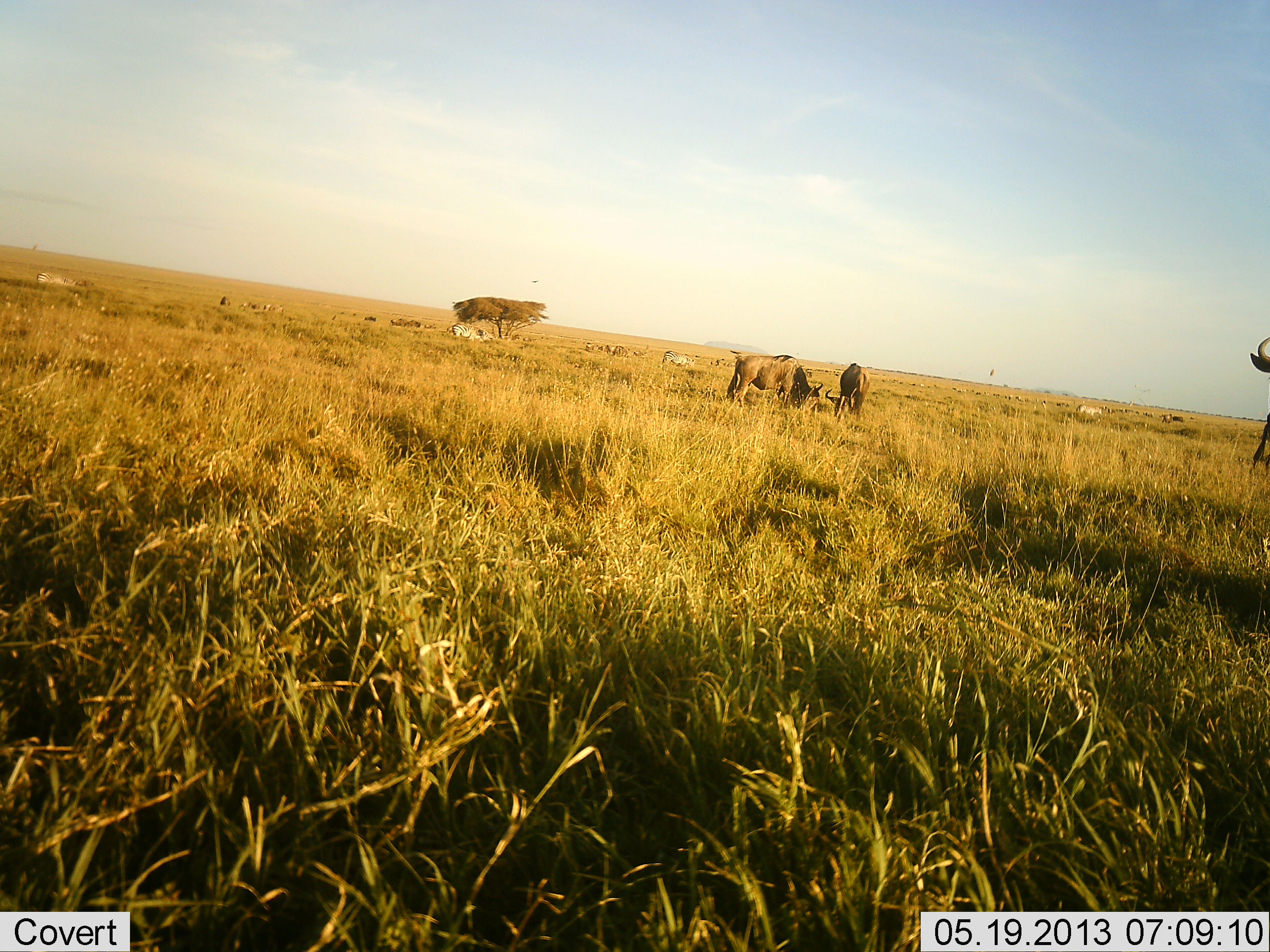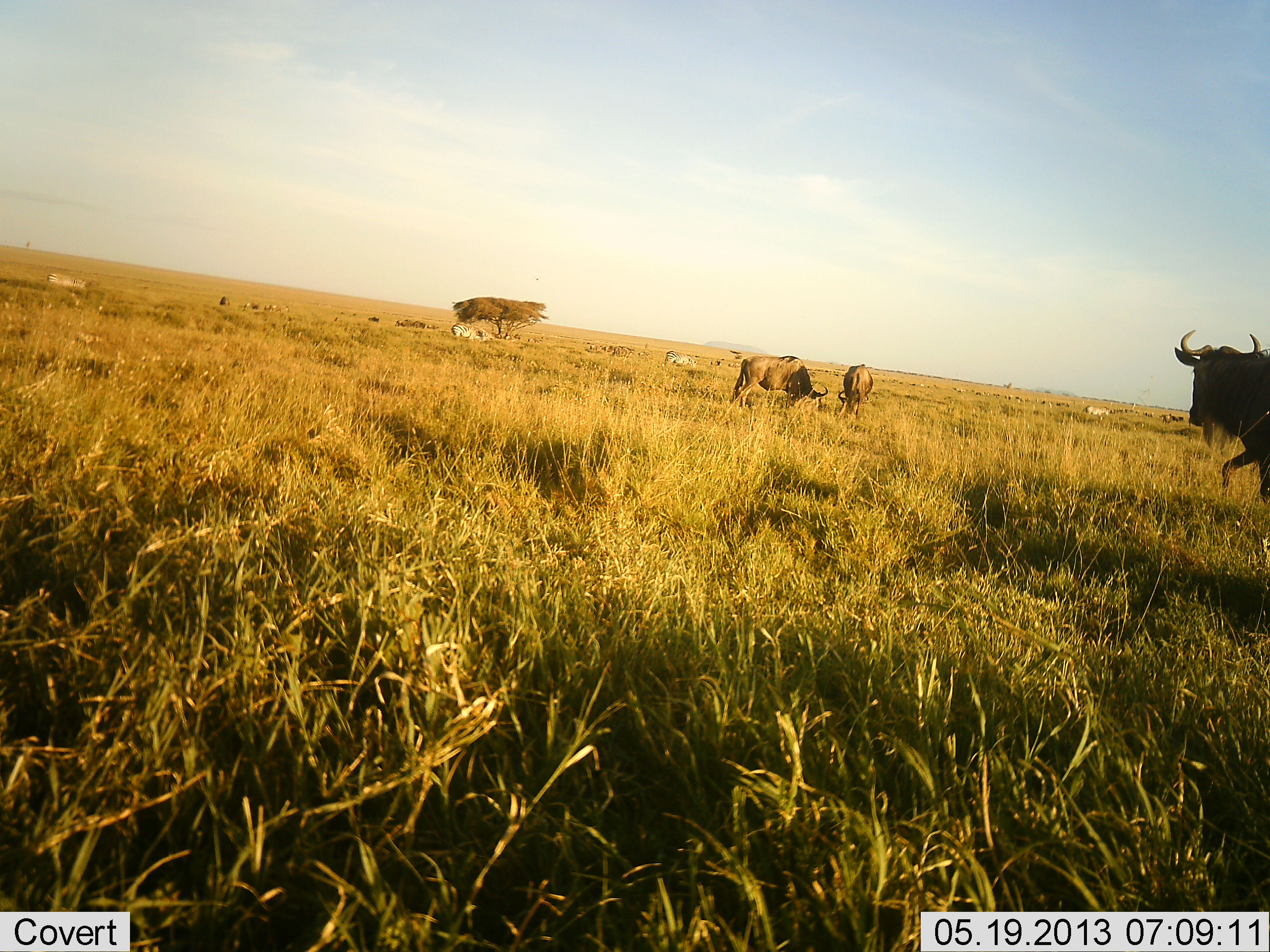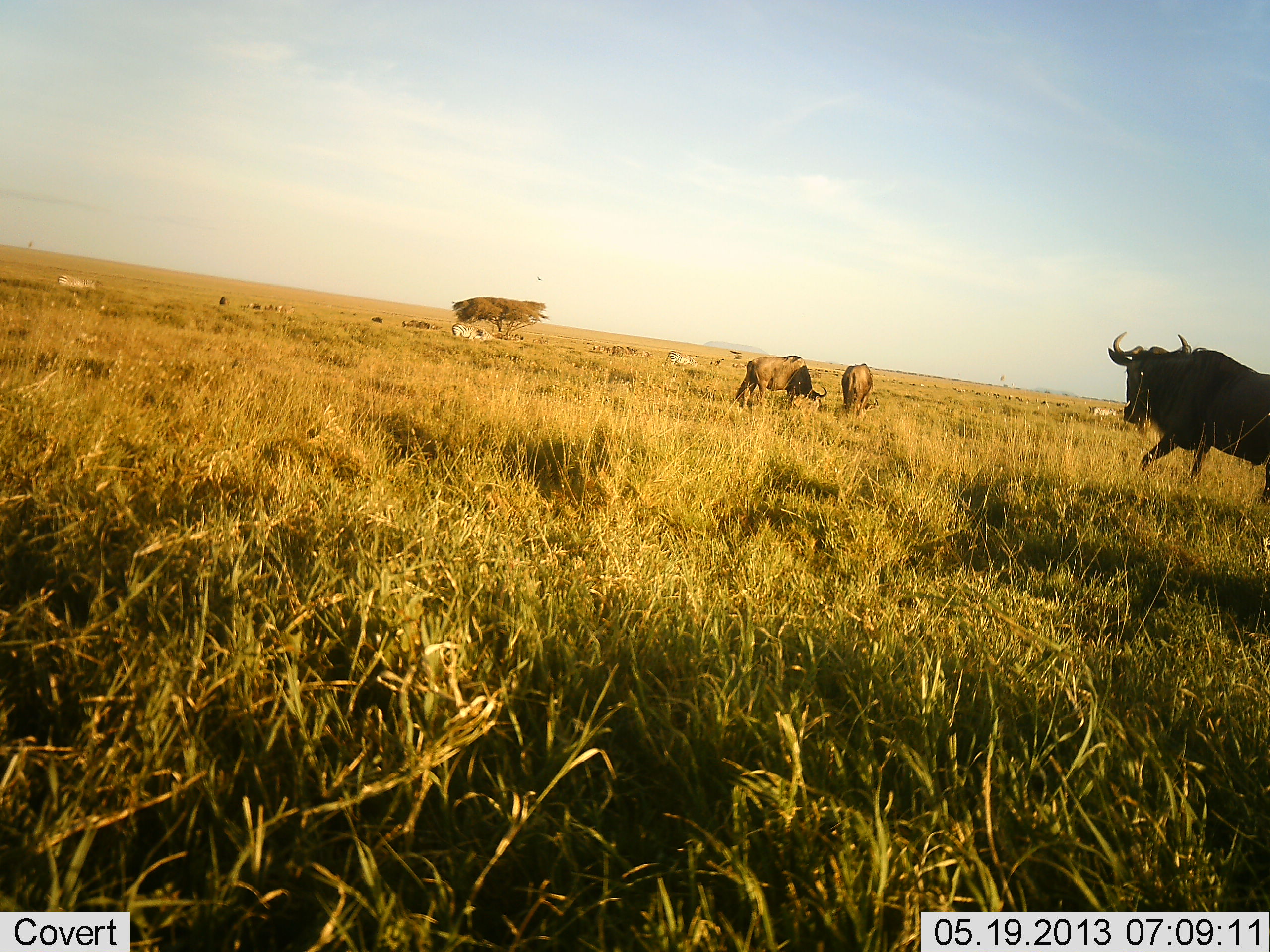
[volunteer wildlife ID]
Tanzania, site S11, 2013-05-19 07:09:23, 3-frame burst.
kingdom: Animalia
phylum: Chordata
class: Mammalia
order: Artiodactyla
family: Bovidae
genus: Connochaetes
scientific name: Connochaetes taurinus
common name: blue wildebeest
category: wildebeest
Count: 3.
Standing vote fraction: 52%.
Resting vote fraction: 3%.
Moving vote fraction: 71%.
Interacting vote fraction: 10%.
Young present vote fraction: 0%.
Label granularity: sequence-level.